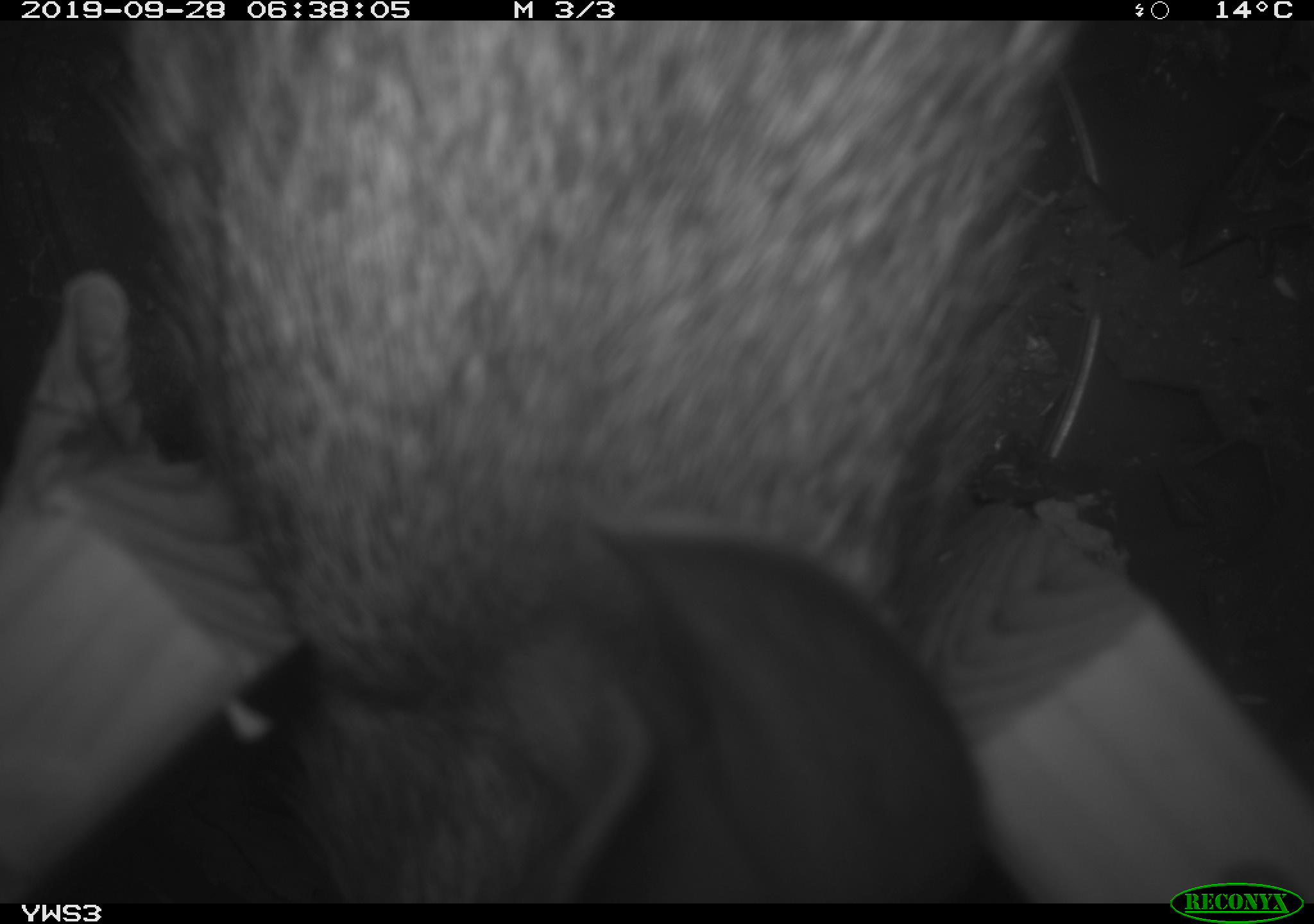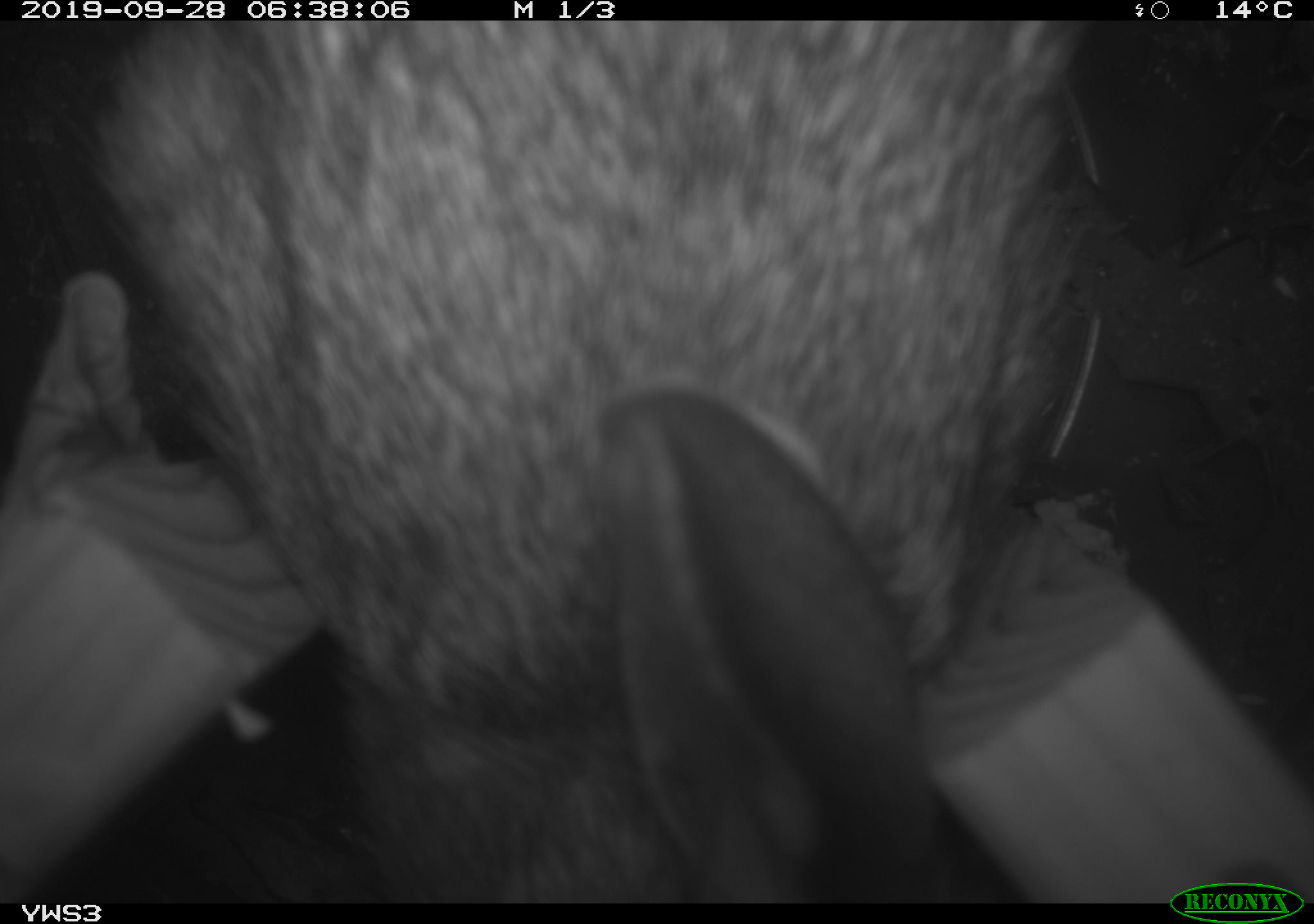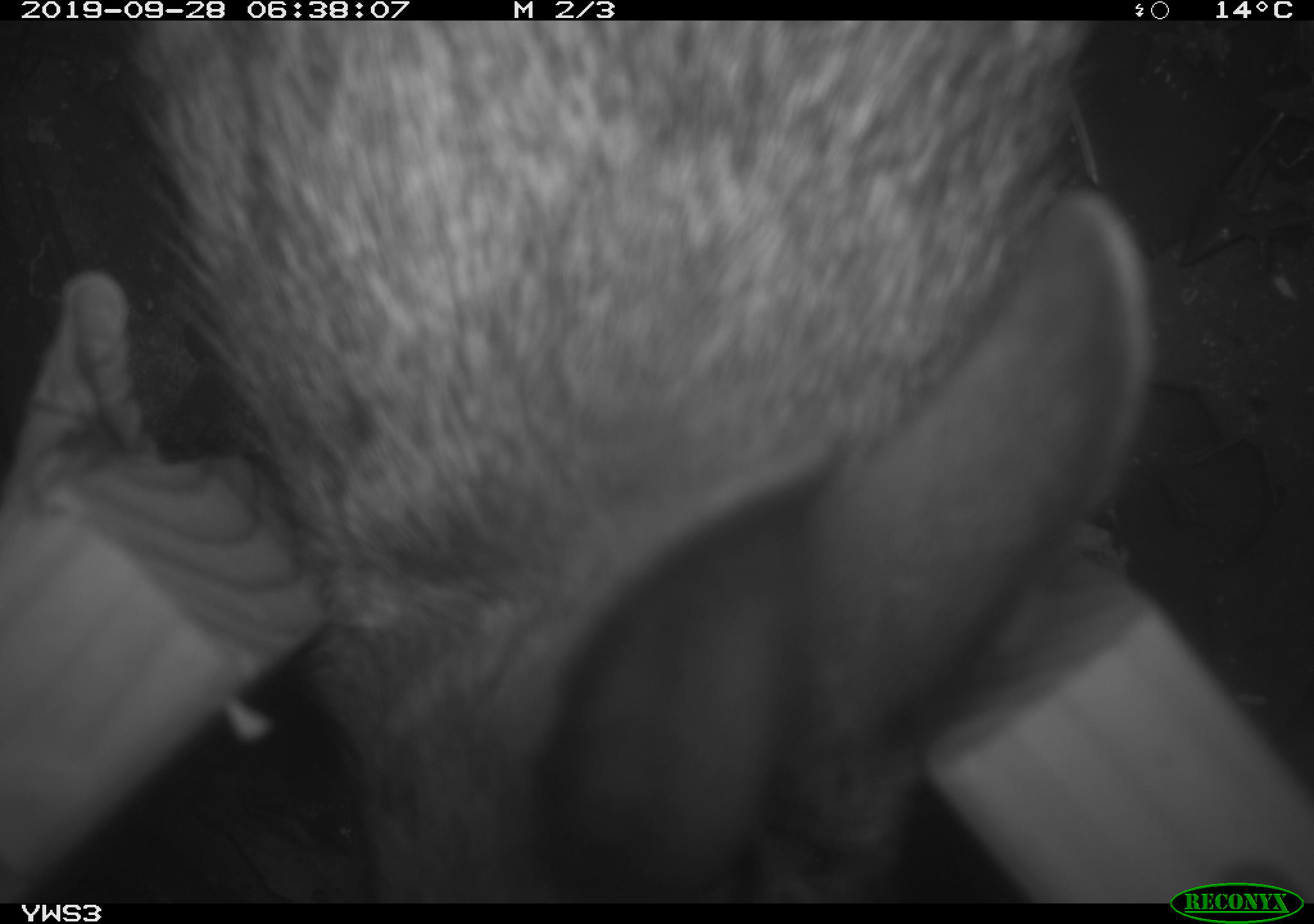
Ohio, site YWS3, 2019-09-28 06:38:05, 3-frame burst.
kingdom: Animalia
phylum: Chordata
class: Mammalia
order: Lagomorpha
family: Leporidae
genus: Sylvilagus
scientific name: Sylvilagus floridanus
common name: eastern cottontail